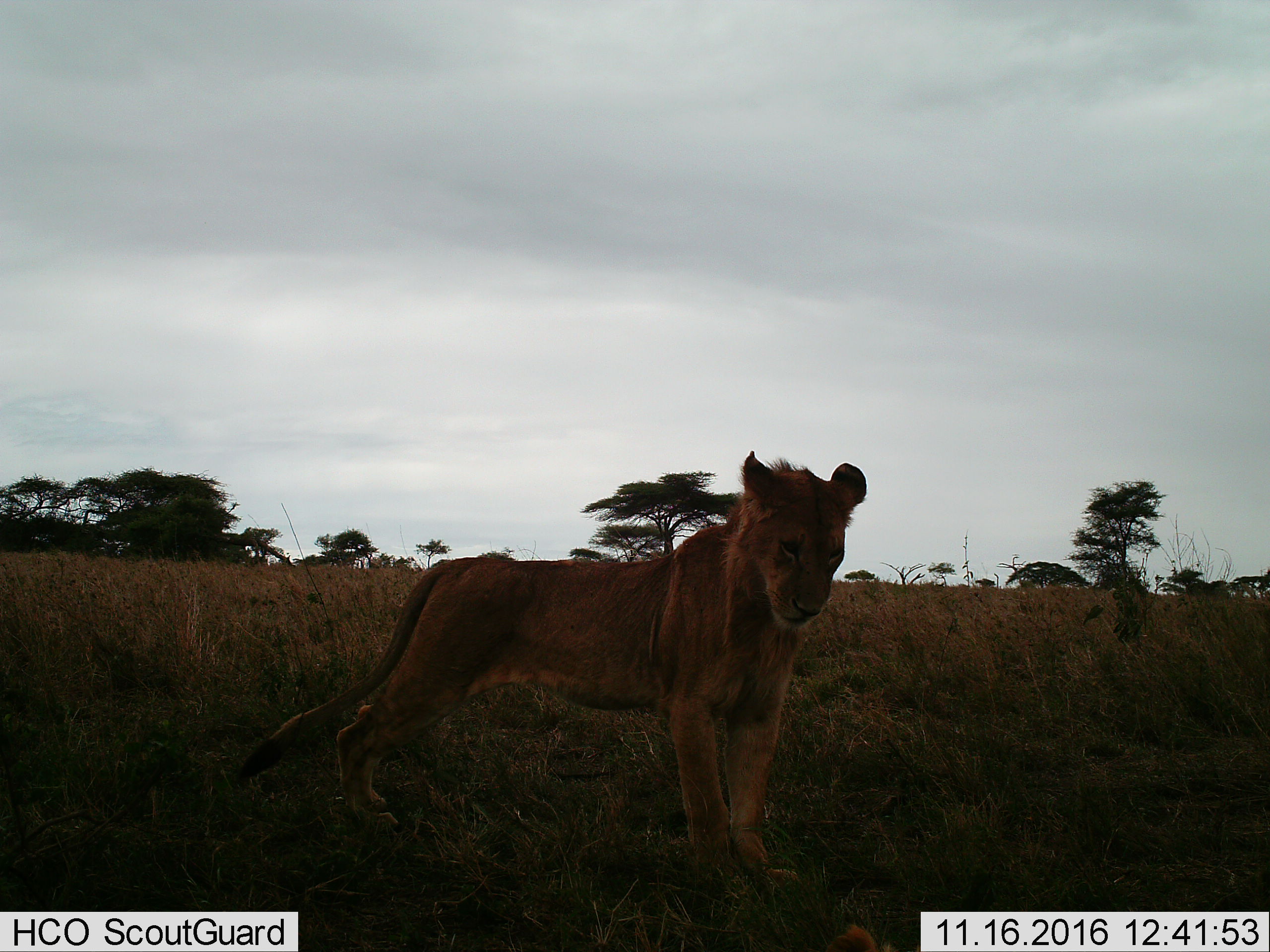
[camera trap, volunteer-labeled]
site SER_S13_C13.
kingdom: Animalia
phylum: Chordata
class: Mammalia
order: Carnivora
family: Felidae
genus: Panthera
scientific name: Panthera leo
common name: lion female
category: lionfemale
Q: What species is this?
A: Lionfemale (lion female) (Panthera leo).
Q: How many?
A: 1.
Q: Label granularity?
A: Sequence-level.